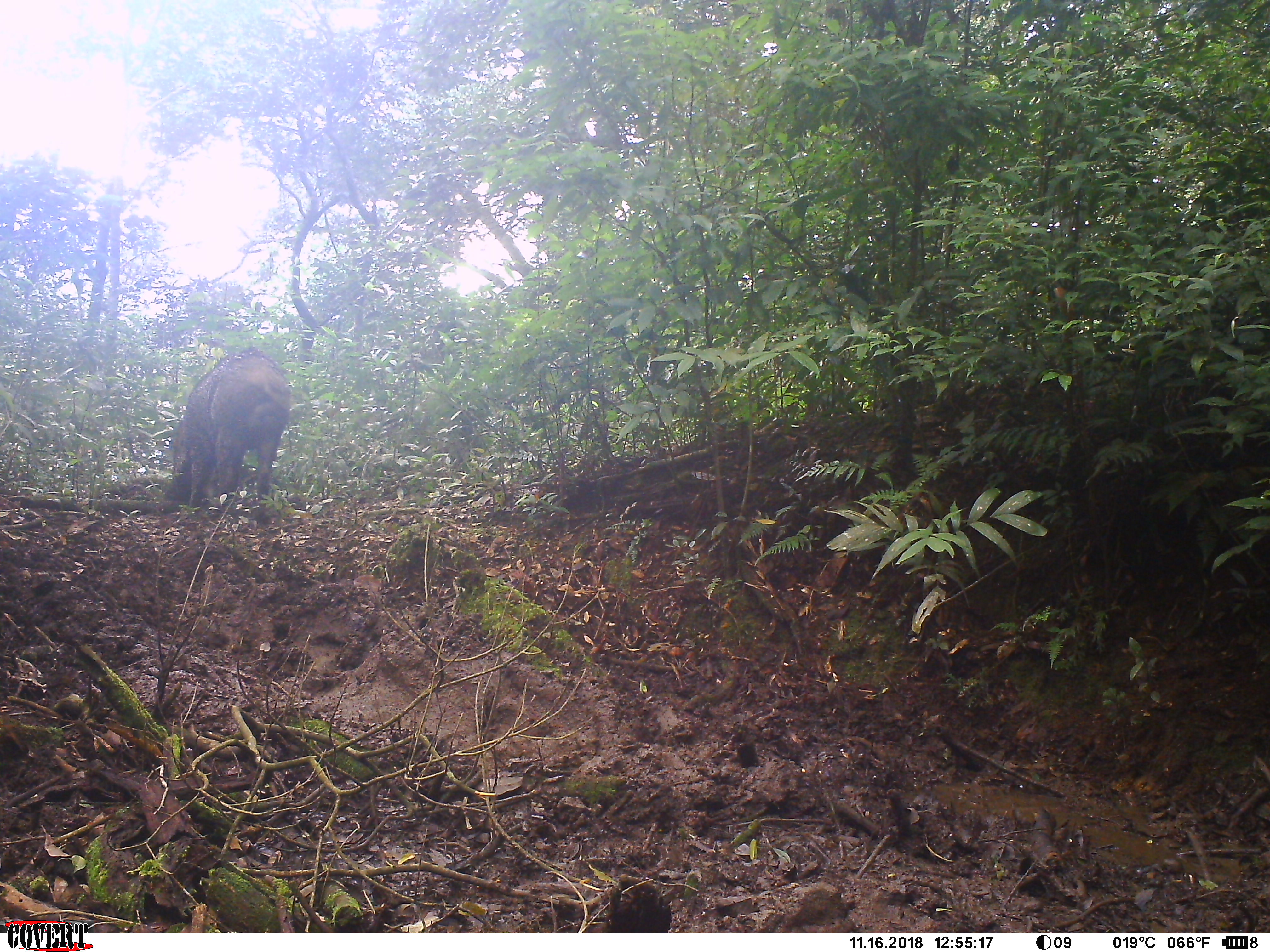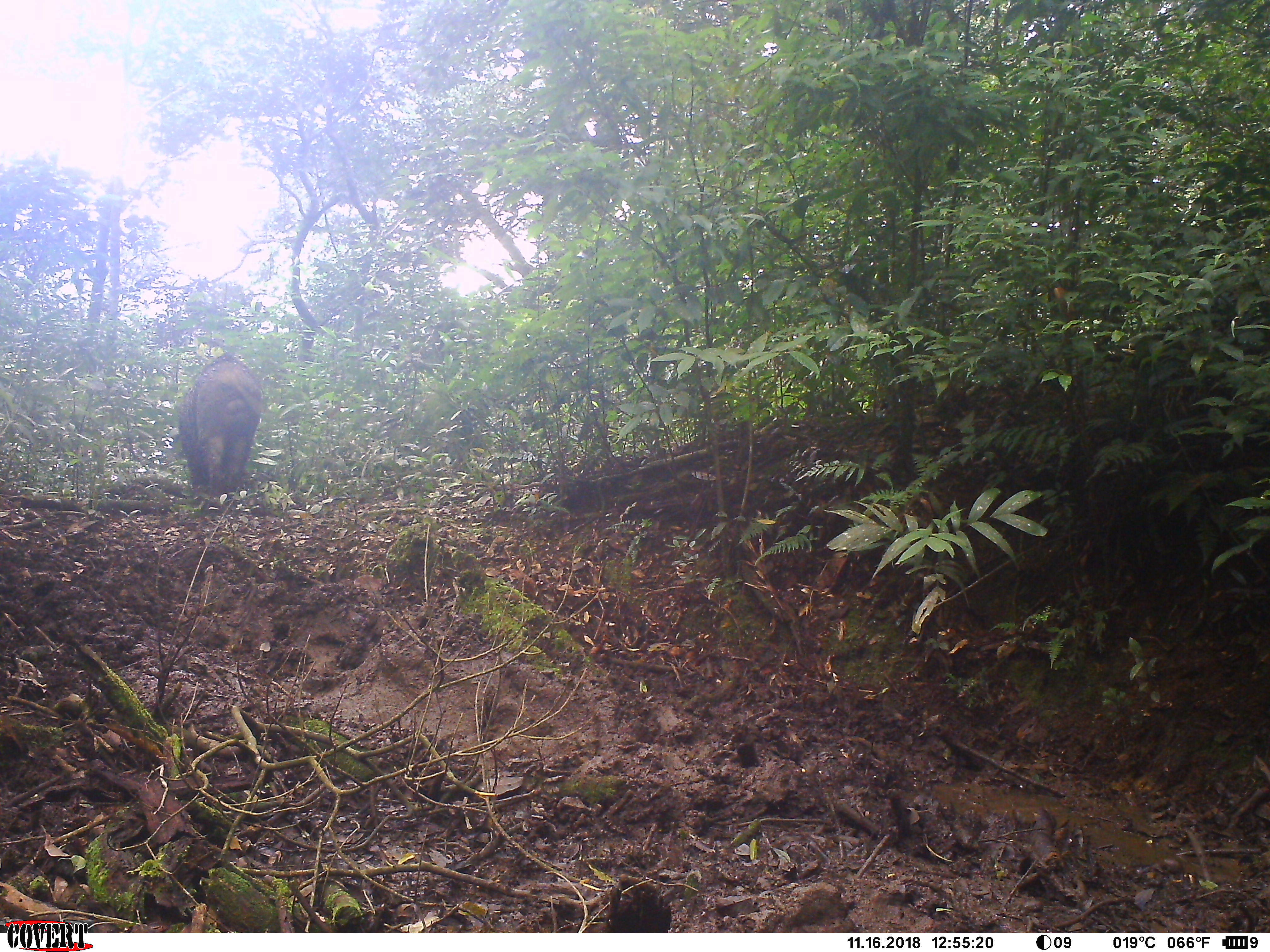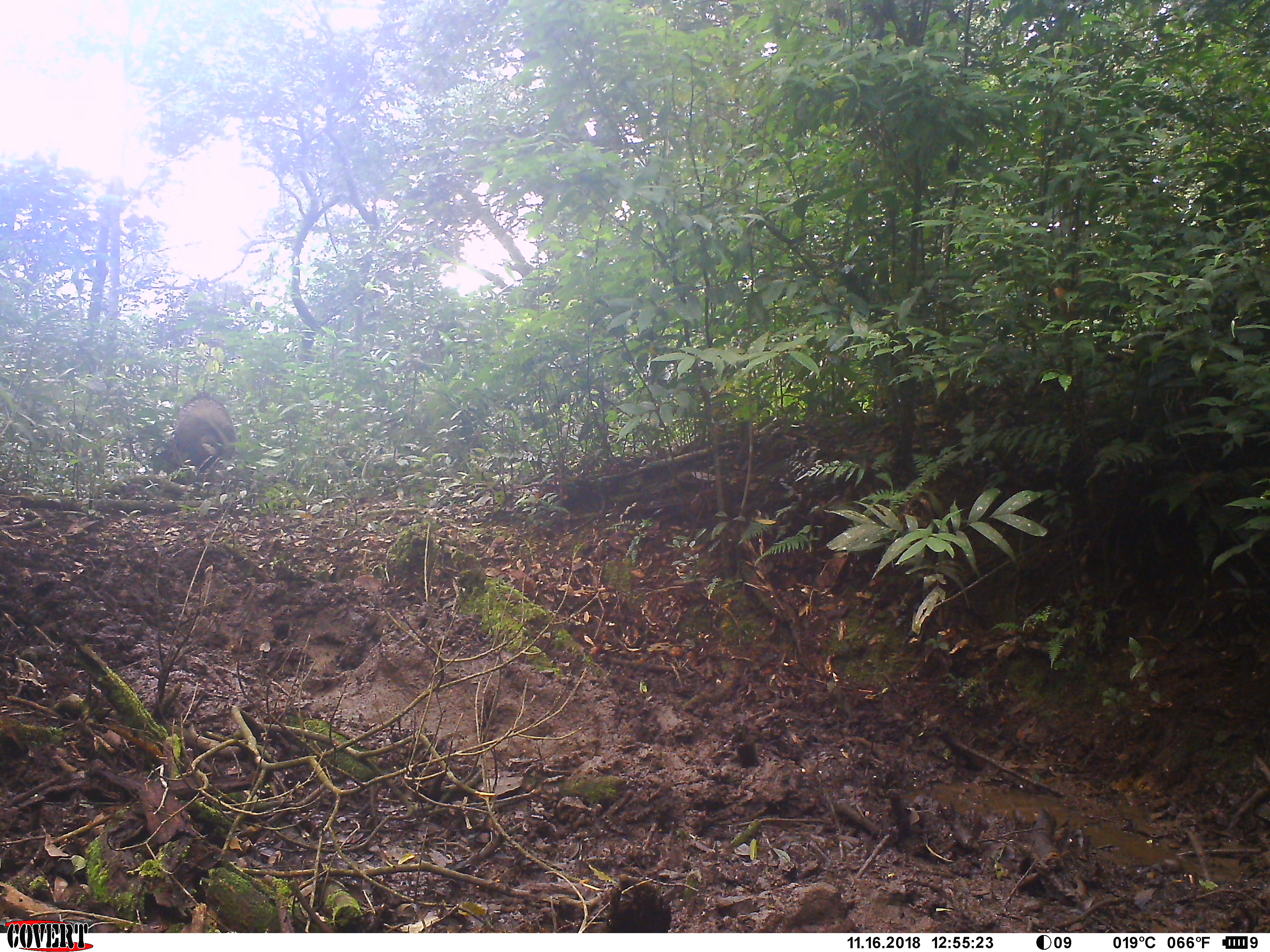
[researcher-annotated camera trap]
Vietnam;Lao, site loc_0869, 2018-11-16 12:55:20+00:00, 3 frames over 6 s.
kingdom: Animalia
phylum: Chordata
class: Mammalia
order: Artiodactyla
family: Suidae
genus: Sus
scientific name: Sus scrofa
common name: eurasian wild pig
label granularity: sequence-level